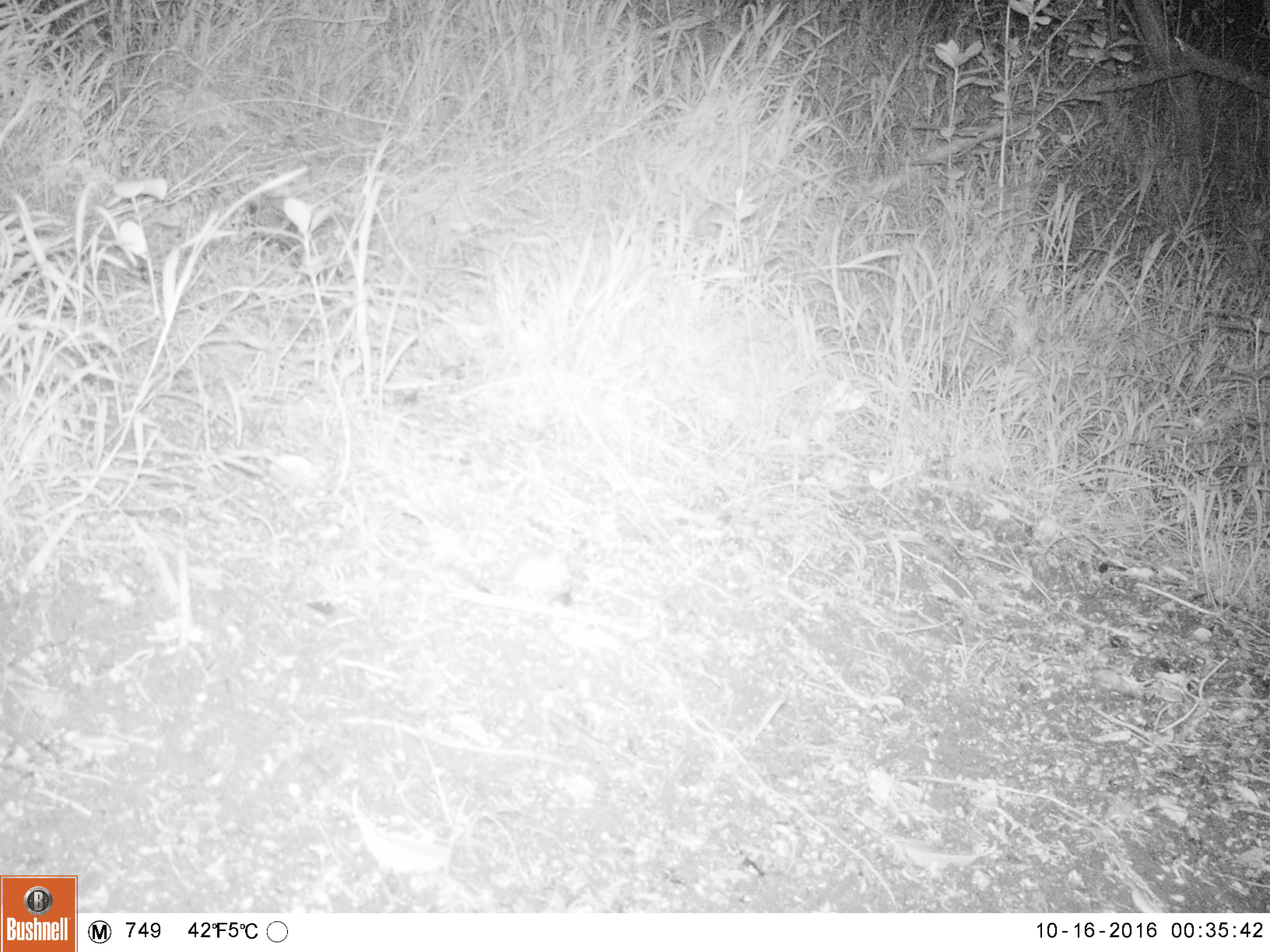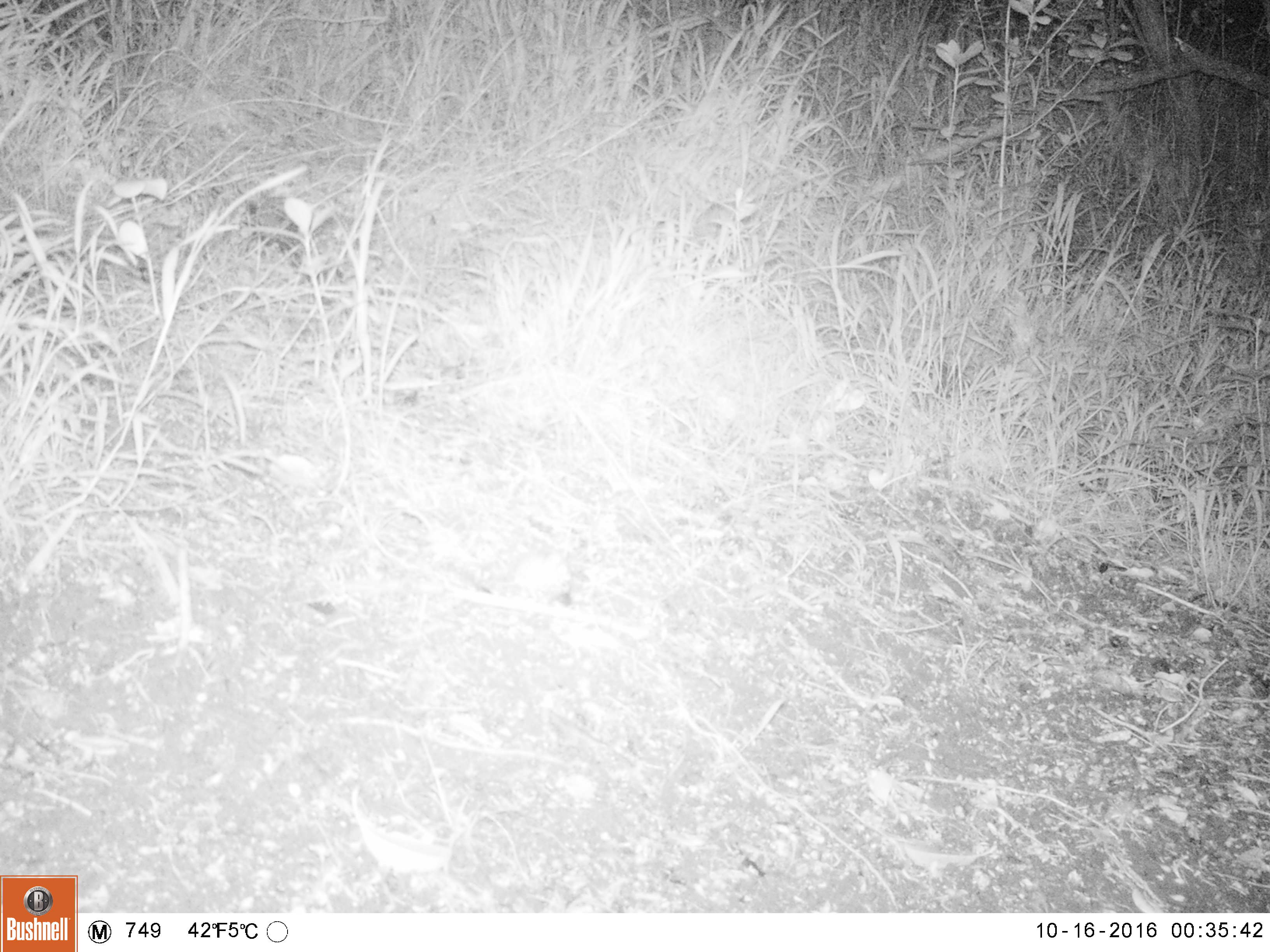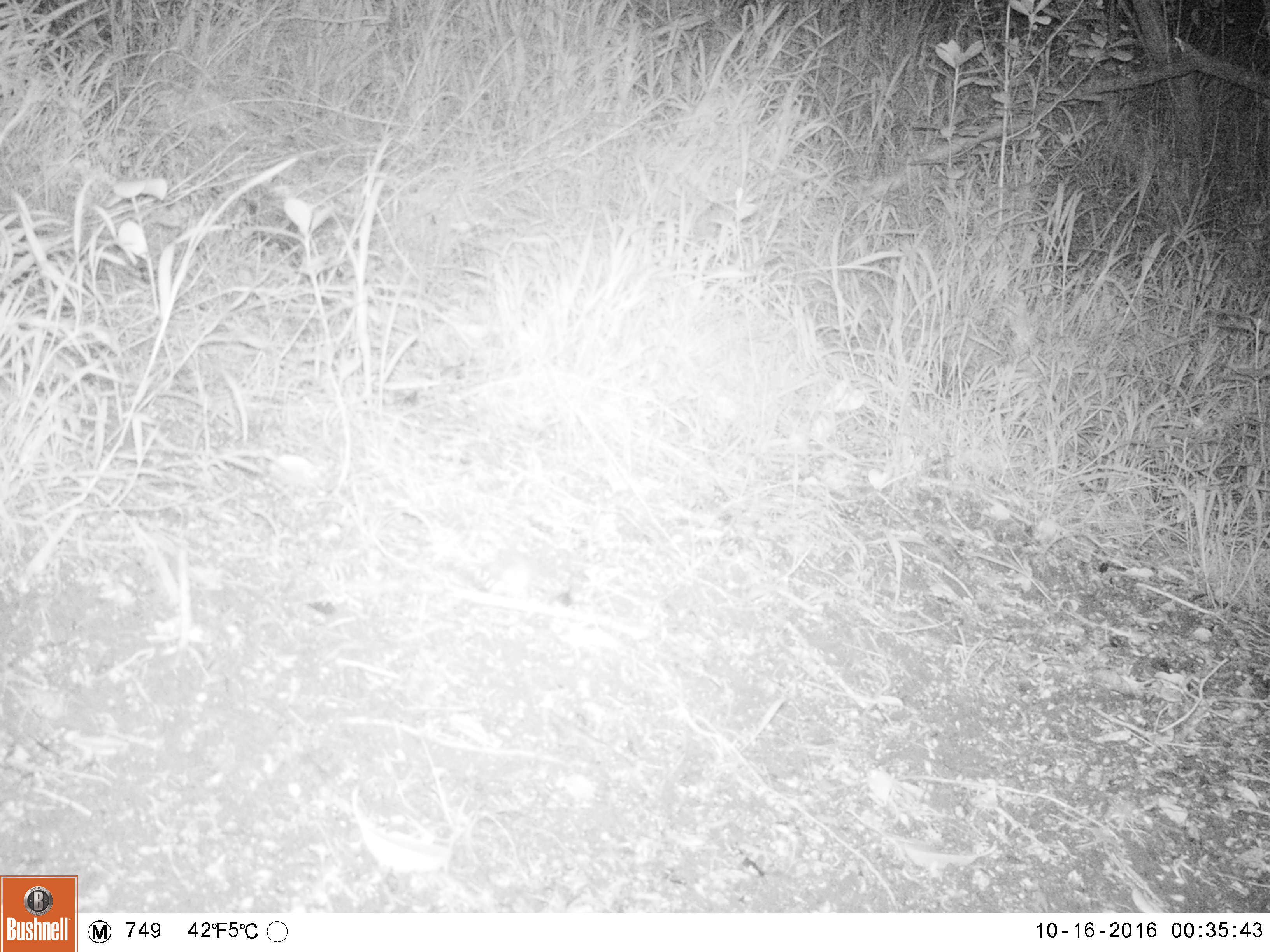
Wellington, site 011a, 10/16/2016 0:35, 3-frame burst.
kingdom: Animalia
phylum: Chordata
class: Mammalia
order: Rodentia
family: Muridae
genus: Mus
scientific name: Mus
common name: mouse